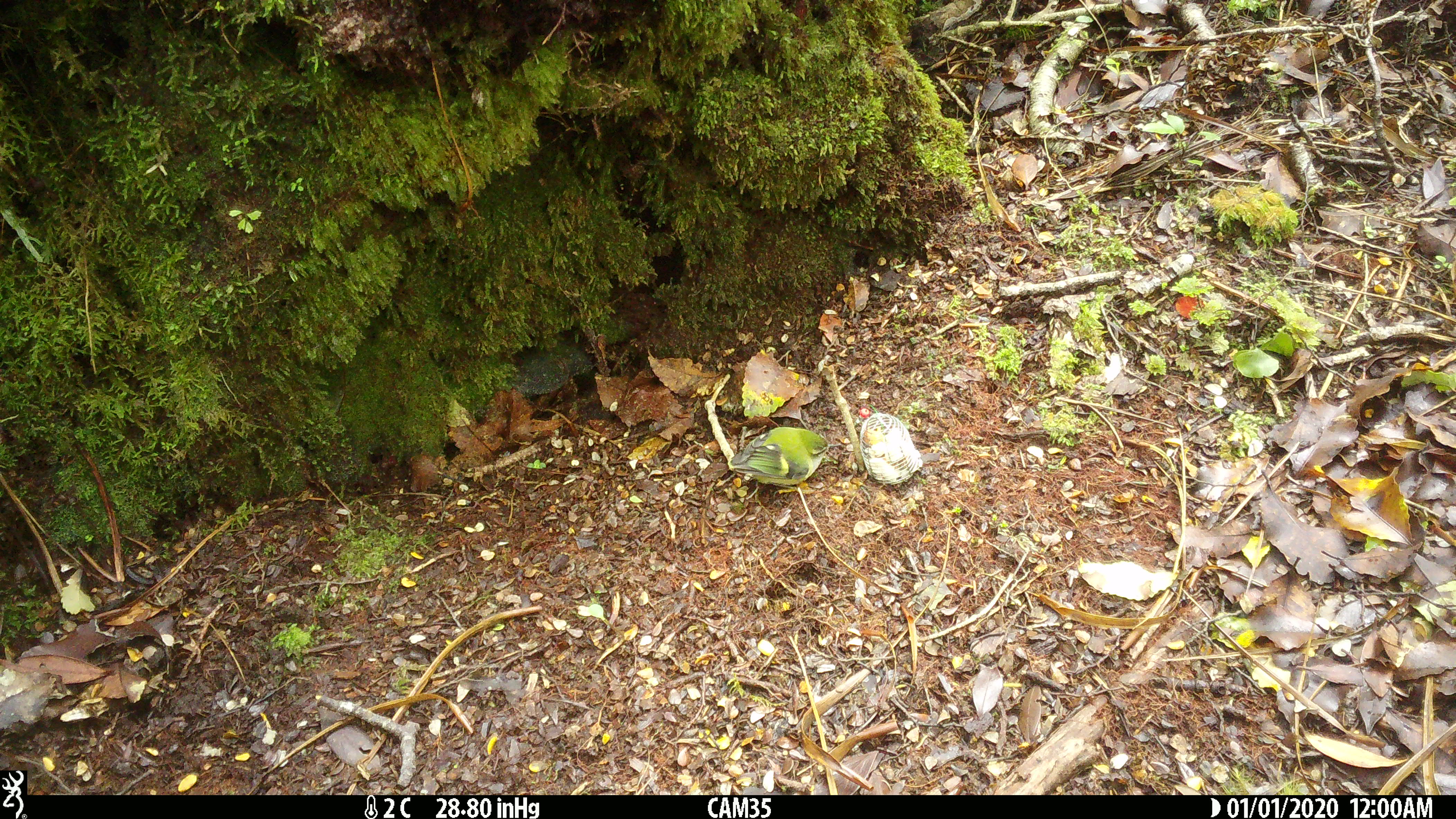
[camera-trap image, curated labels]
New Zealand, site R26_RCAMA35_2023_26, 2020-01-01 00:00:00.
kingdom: Animalia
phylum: Chordata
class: Aves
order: Passeriformes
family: Acanthisittidae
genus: Acanthisitta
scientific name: Acanthisitta chloris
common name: rifleman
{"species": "rifleman (Acanthisitta chloris)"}